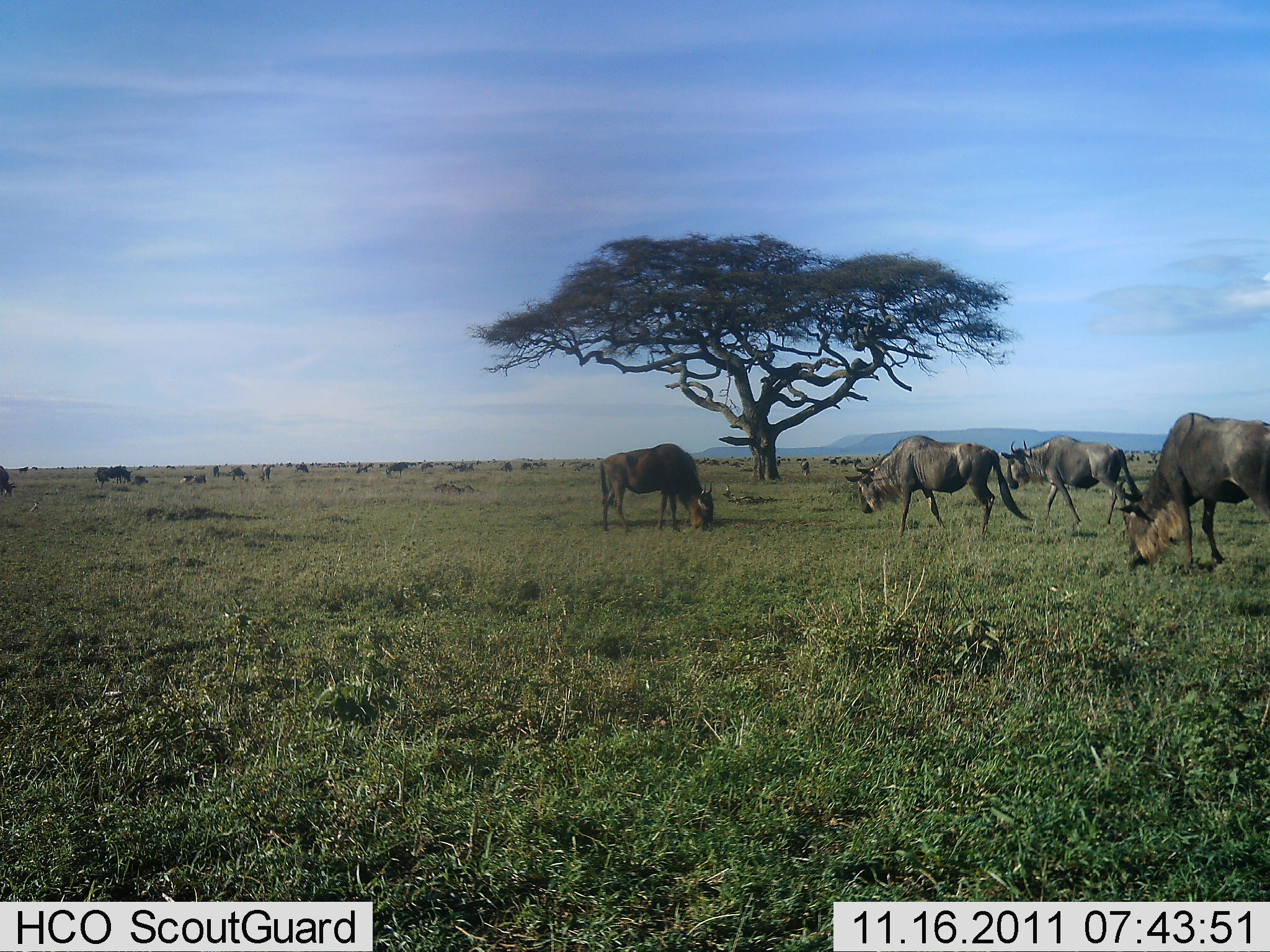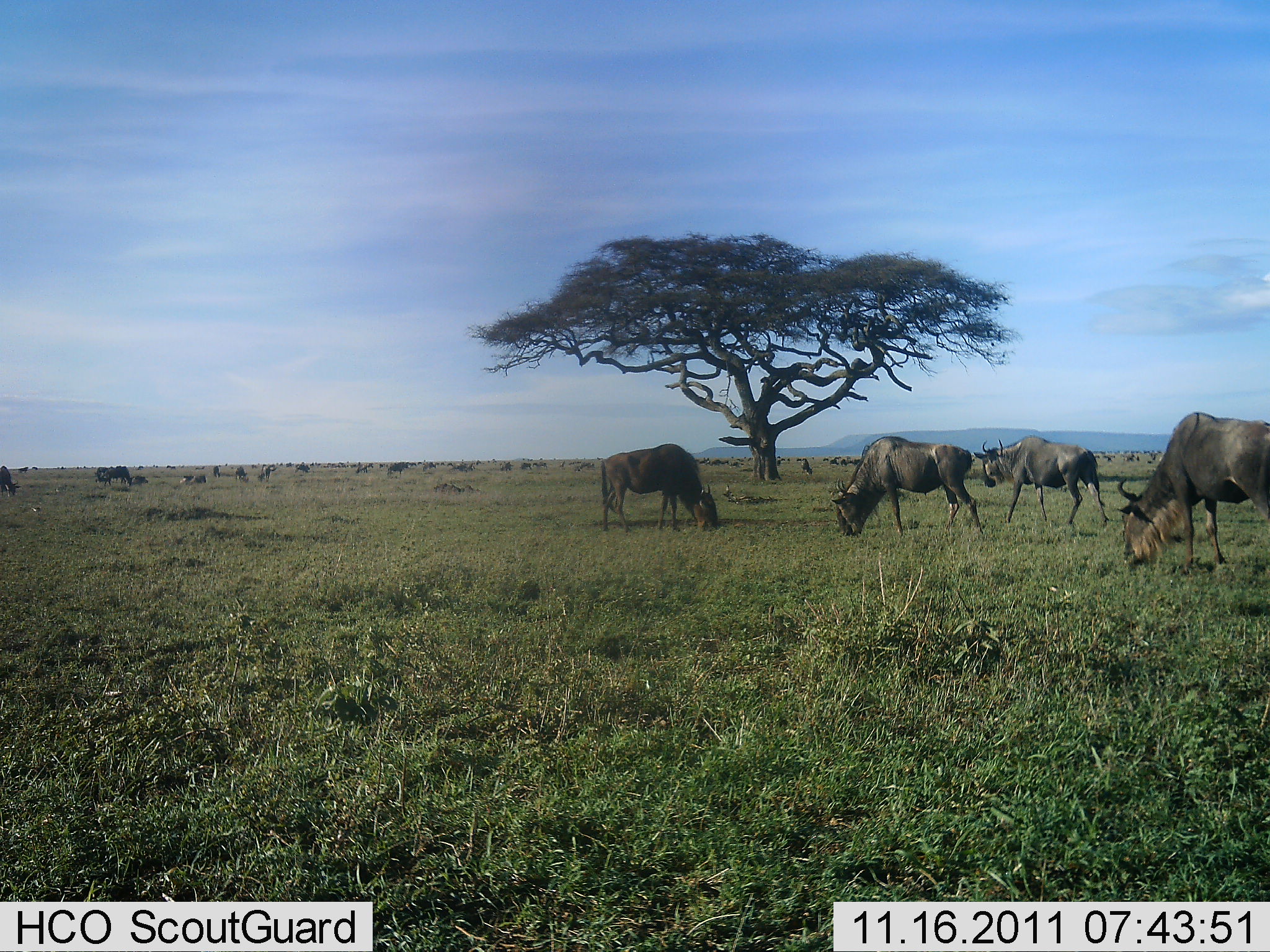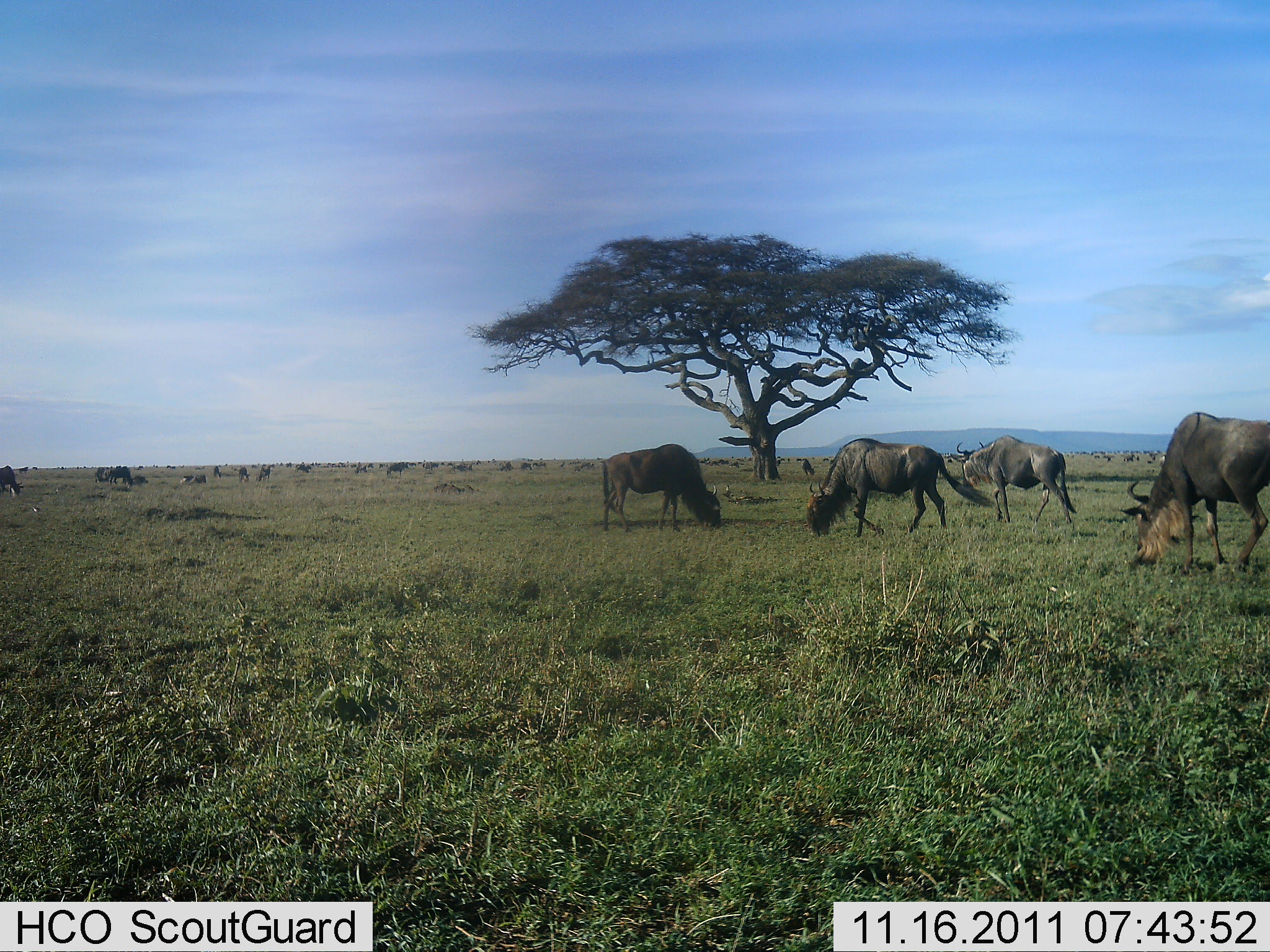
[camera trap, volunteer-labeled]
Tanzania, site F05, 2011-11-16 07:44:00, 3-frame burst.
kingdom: Animalia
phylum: Chordata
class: Mammalia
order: Artiodactyla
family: Bovidae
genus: Connochaetes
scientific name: Connochaetes taurinus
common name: blue wildebeest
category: wildebeest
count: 11-50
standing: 25%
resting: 0%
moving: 25%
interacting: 0%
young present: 0%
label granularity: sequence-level